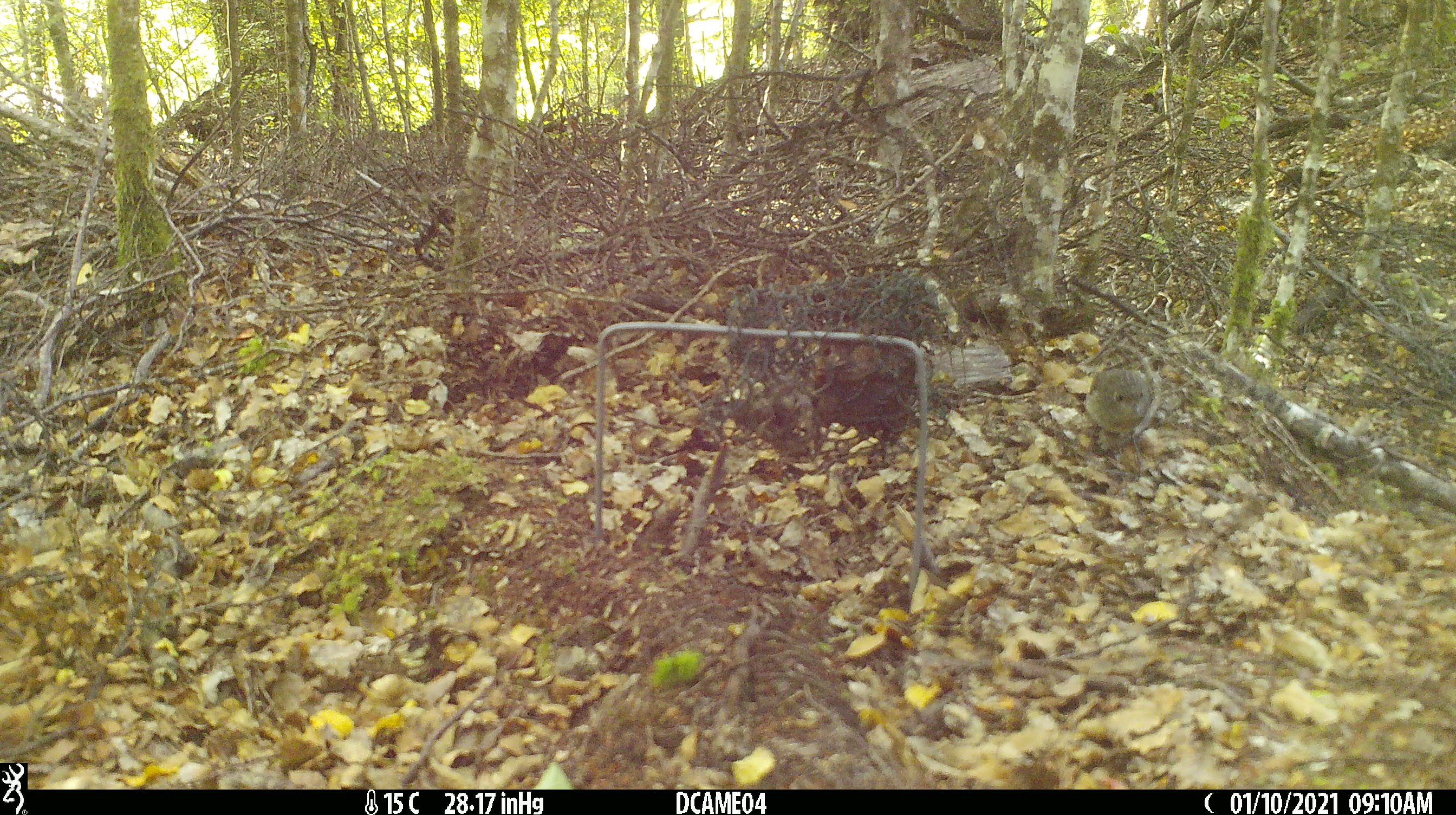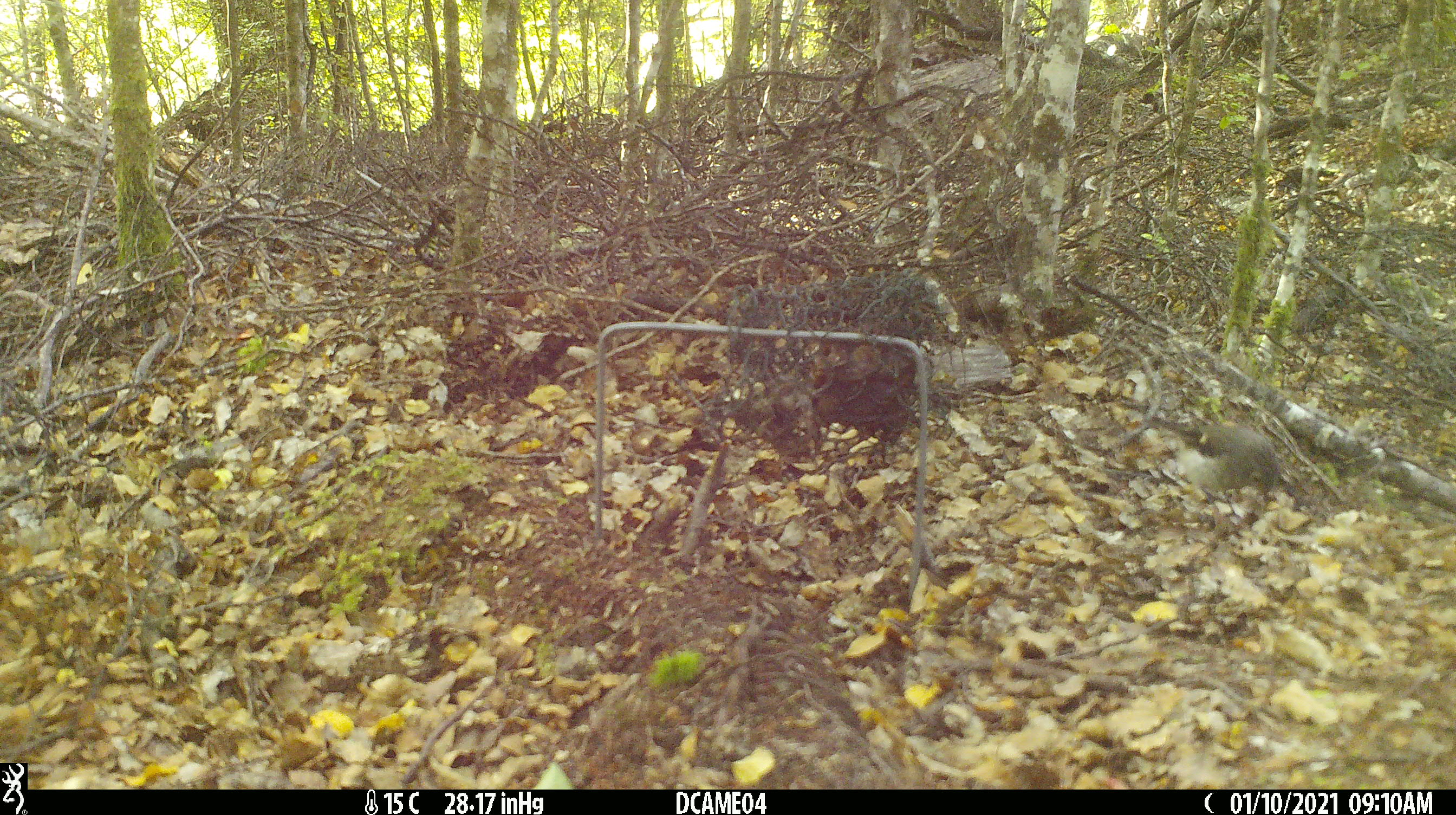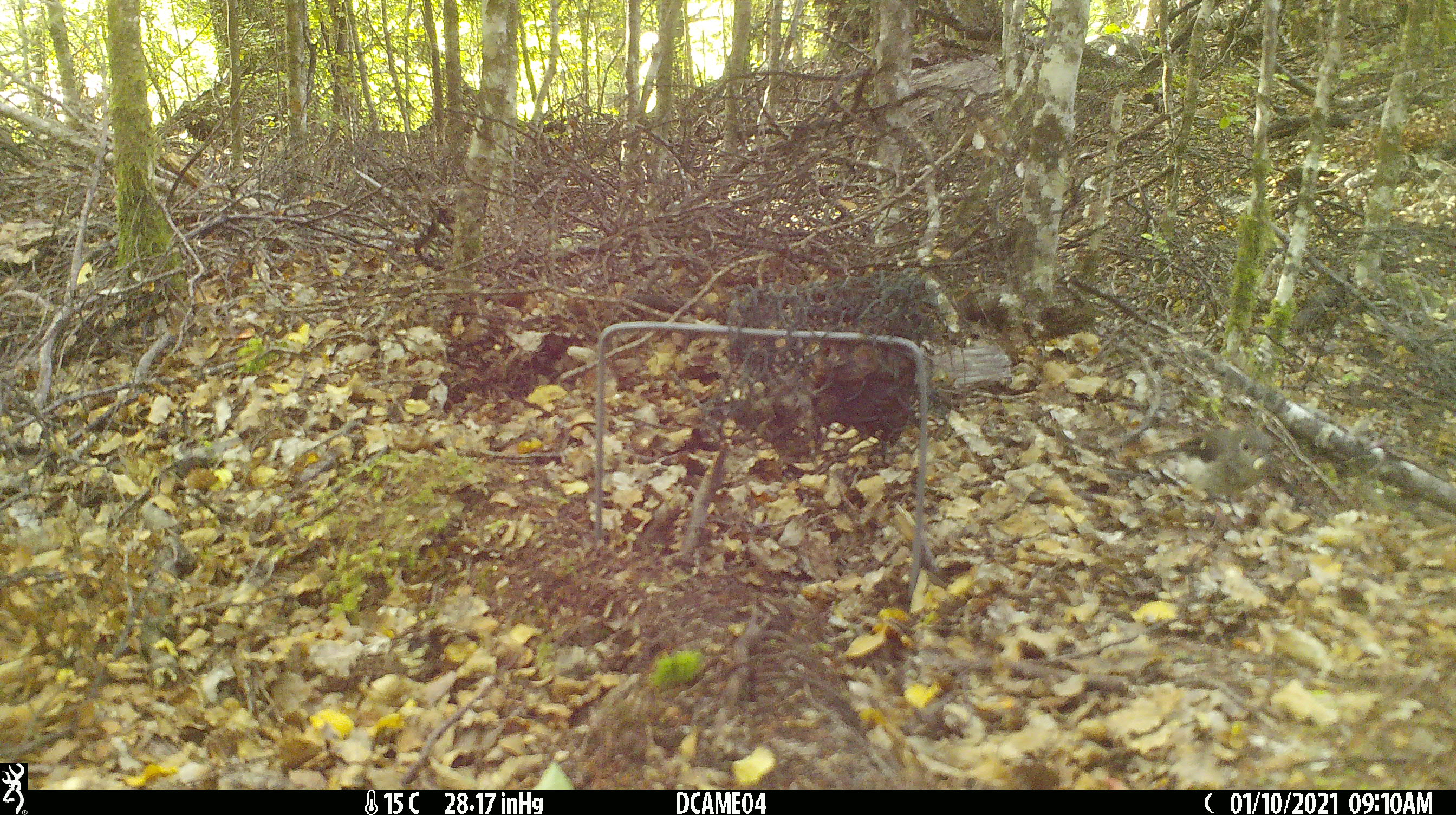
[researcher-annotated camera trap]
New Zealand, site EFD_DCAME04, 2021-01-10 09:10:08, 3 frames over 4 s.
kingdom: Animalia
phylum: Chordata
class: Aves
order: Passeriformes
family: Petroicidae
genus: Petroica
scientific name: Petroica macrocephala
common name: tomtit